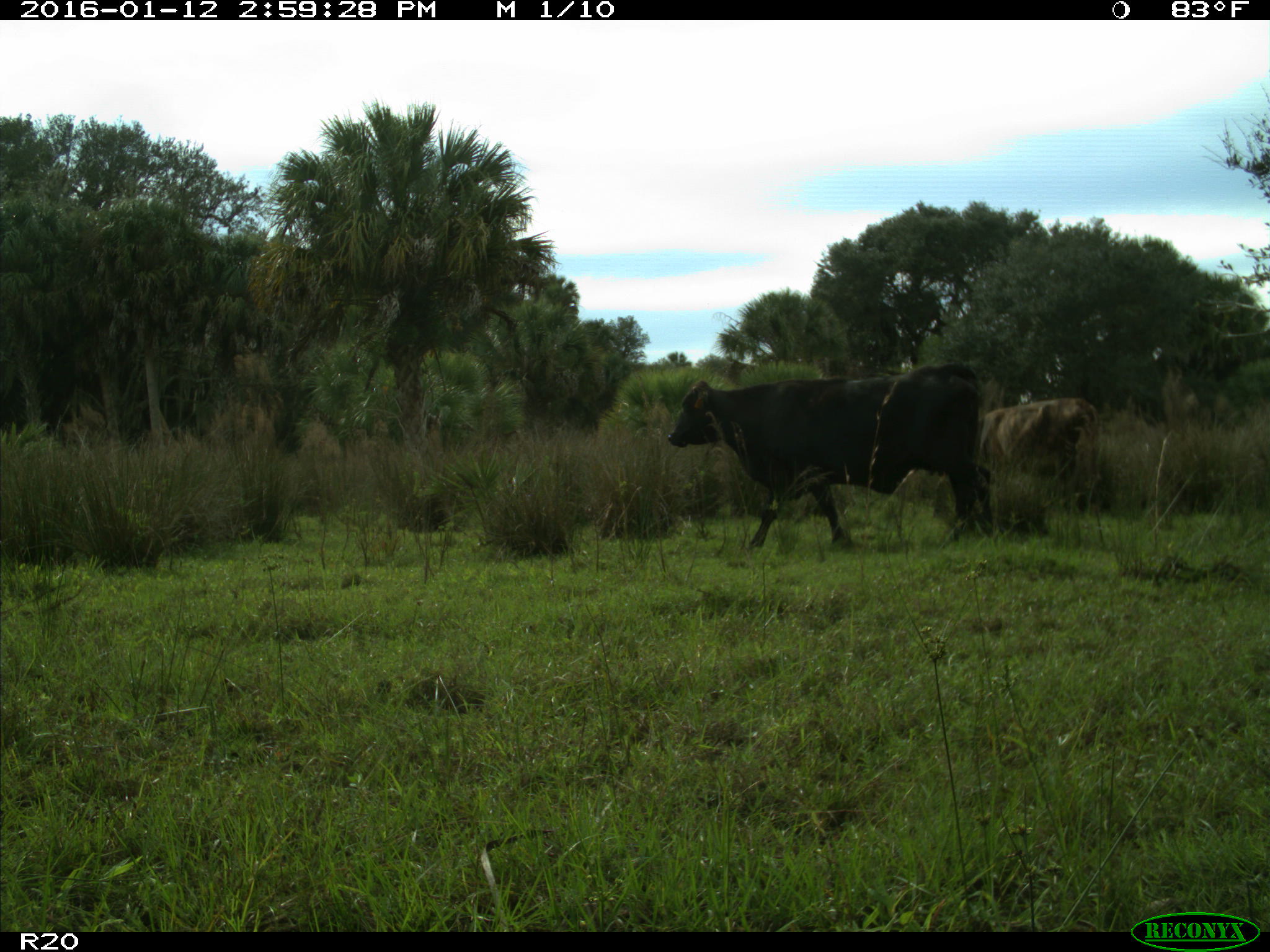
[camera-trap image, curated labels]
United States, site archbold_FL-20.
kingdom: Animalia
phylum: Chordata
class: Mammalia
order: Artiodactyla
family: Bovidae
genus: Bos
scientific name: Bos taurus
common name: domestic cow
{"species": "Bos taurus (domestic cow)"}